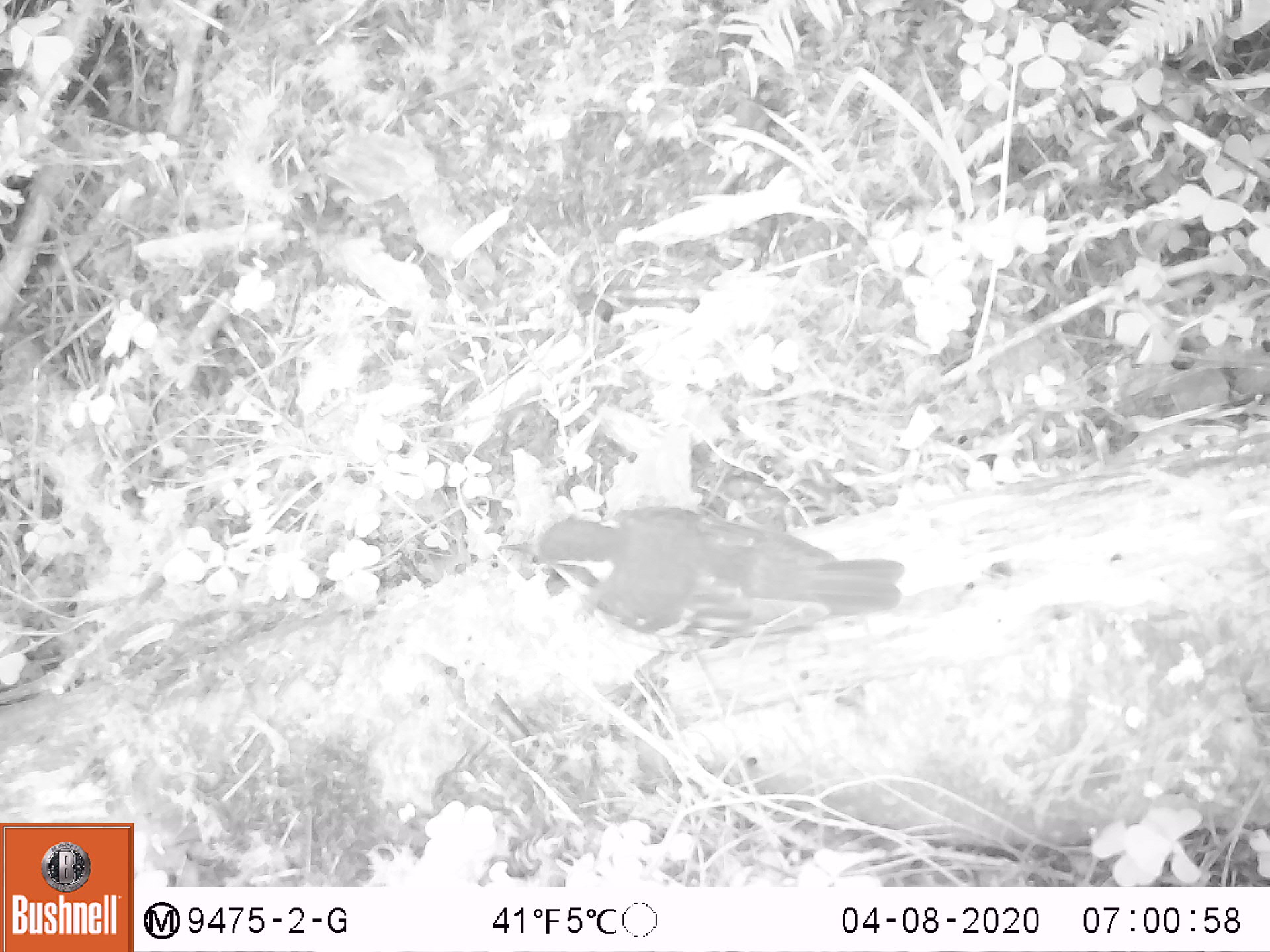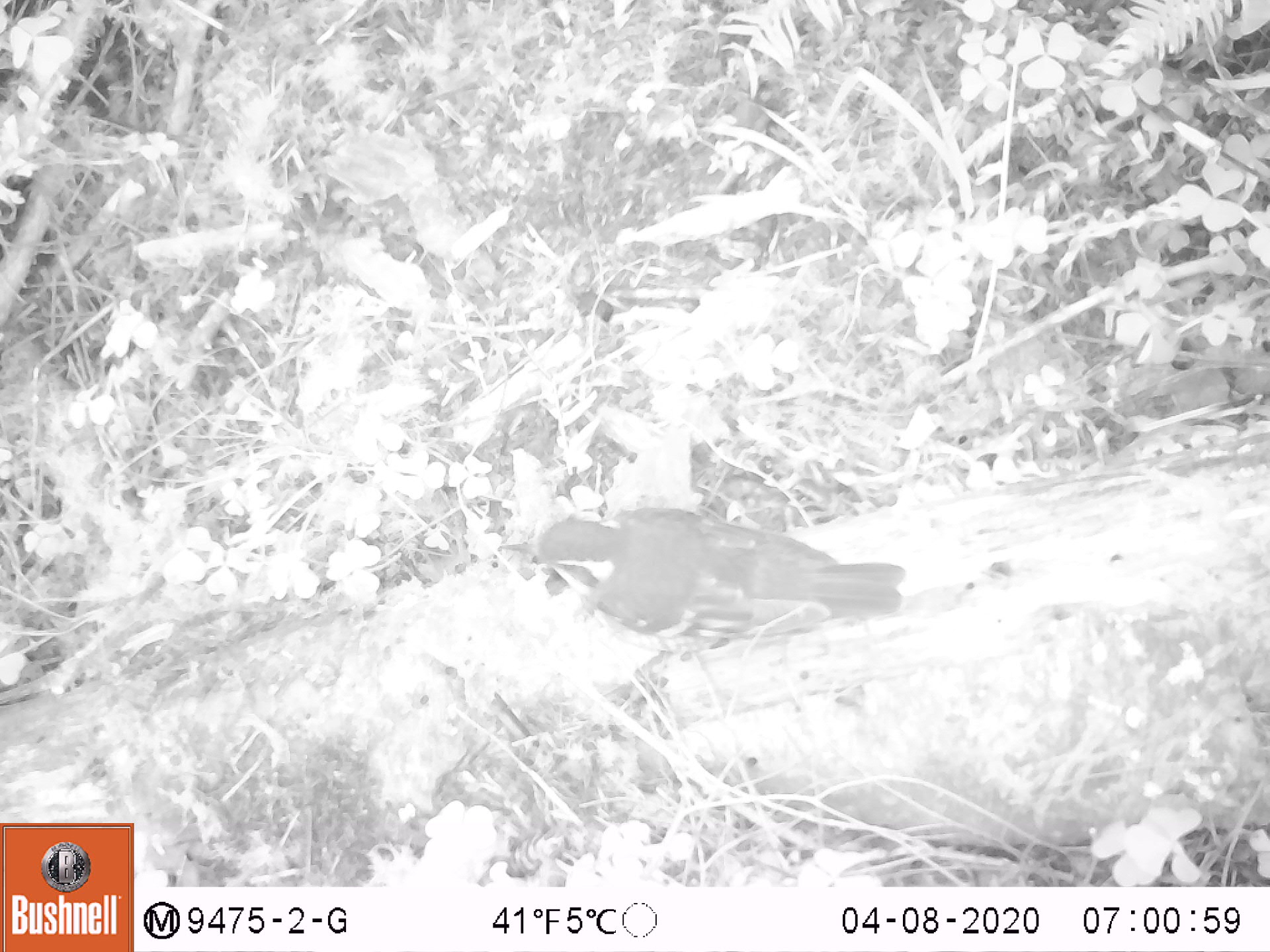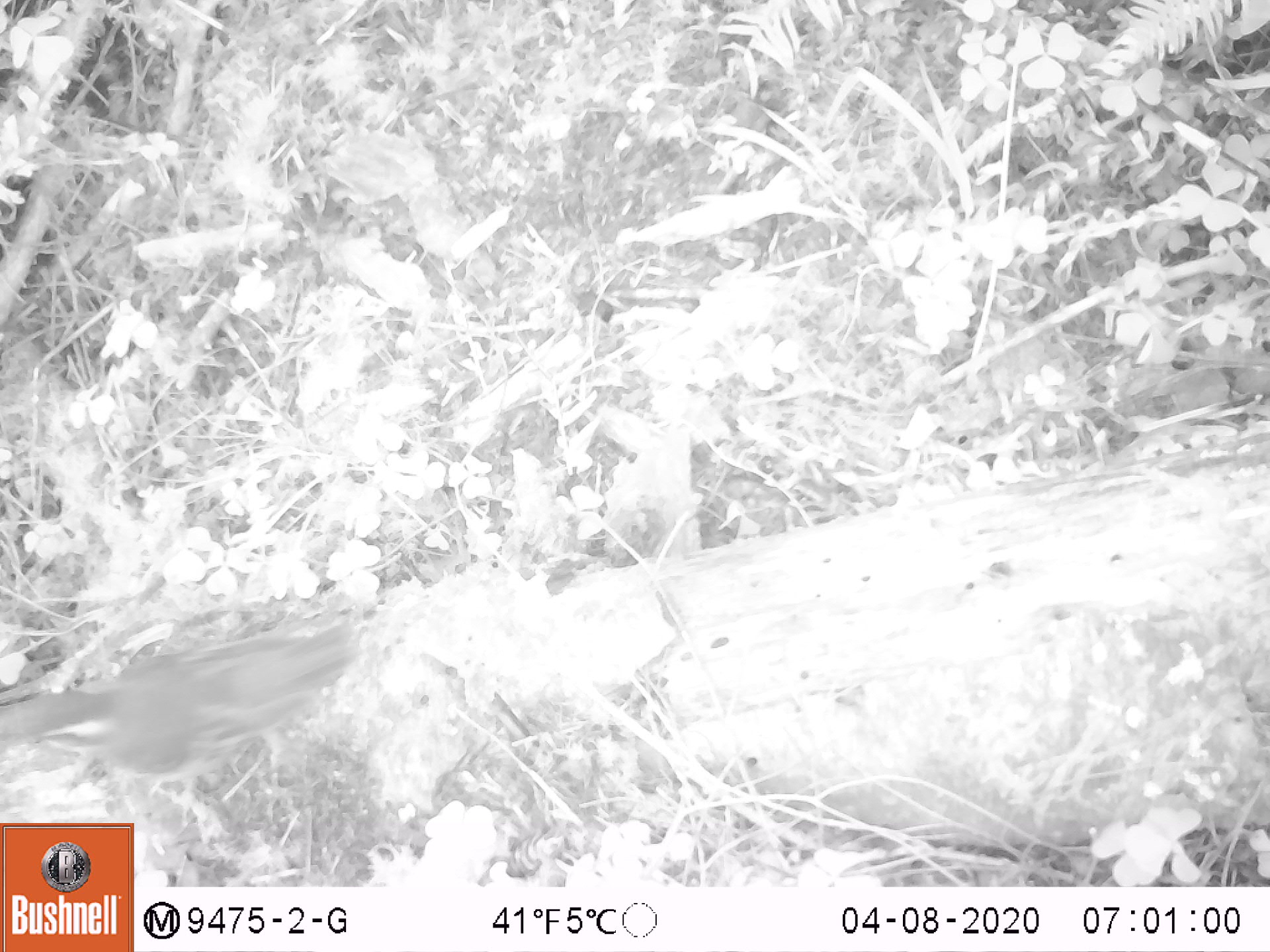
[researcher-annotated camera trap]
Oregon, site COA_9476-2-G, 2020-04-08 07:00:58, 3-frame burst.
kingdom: Animalia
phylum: Chordata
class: Aves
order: Passeriformes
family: Turdidae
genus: Ixoreus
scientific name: Ixoreus naevius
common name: varied thrush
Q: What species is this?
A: Varied thrush (Ixoreus naevius).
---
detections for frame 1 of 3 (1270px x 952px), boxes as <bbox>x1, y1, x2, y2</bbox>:
varied thrush: <bbox>491, 508, 909, 657</bbox>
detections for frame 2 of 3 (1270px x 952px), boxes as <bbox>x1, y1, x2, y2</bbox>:
varied thrush: <bbox>494, 506, 912, 654</bbox>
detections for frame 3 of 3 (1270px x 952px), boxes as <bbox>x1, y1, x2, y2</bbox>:
varied thrush: <bbox>18, 624, 352, 789</bbox>